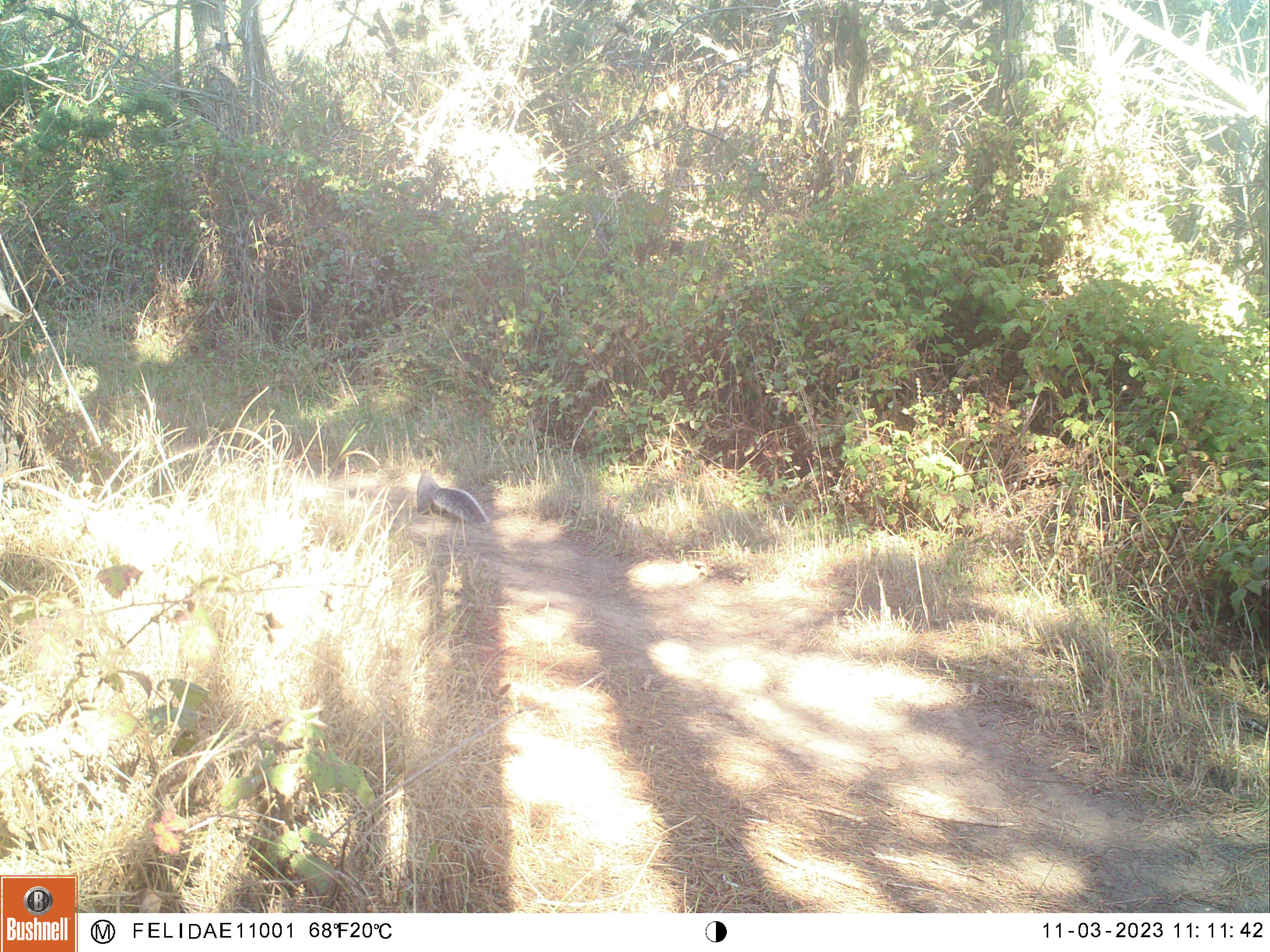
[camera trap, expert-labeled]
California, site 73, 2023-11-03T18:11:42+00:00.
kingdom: Animalia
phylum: Chordata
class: Mammalia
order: Rodentia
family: Sciuridae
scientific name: Sciuridae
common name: squirrel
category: unknown squirrel